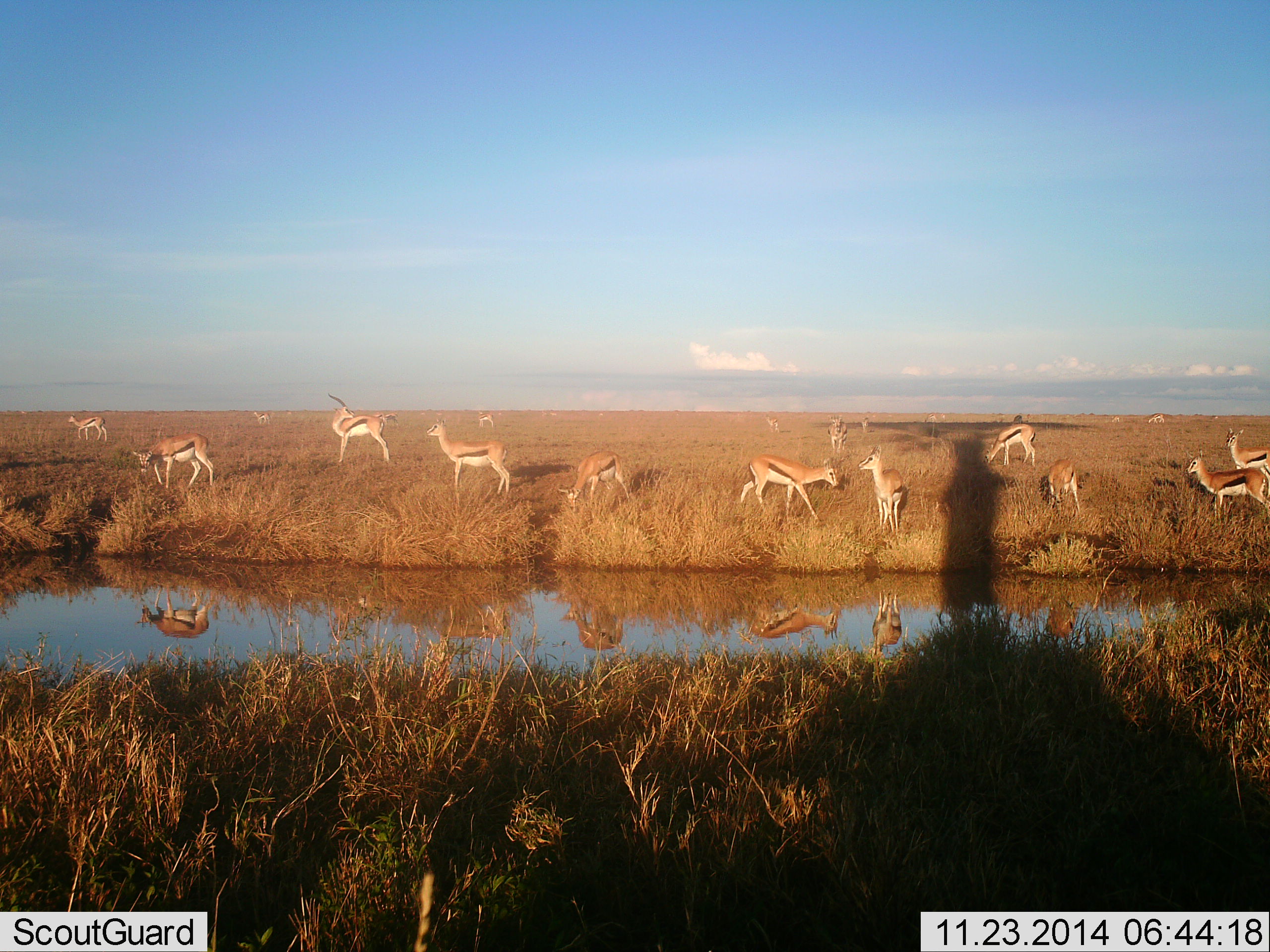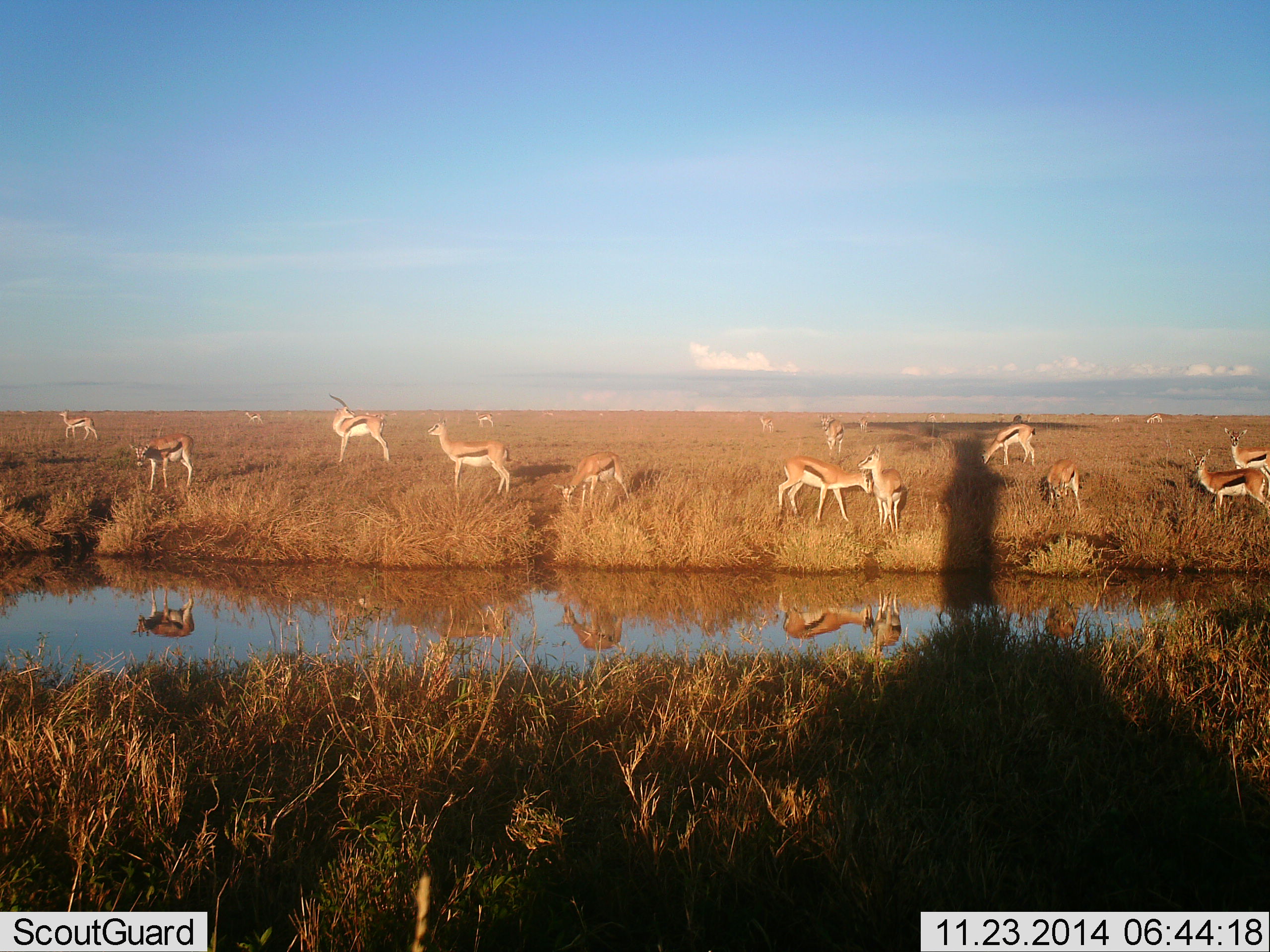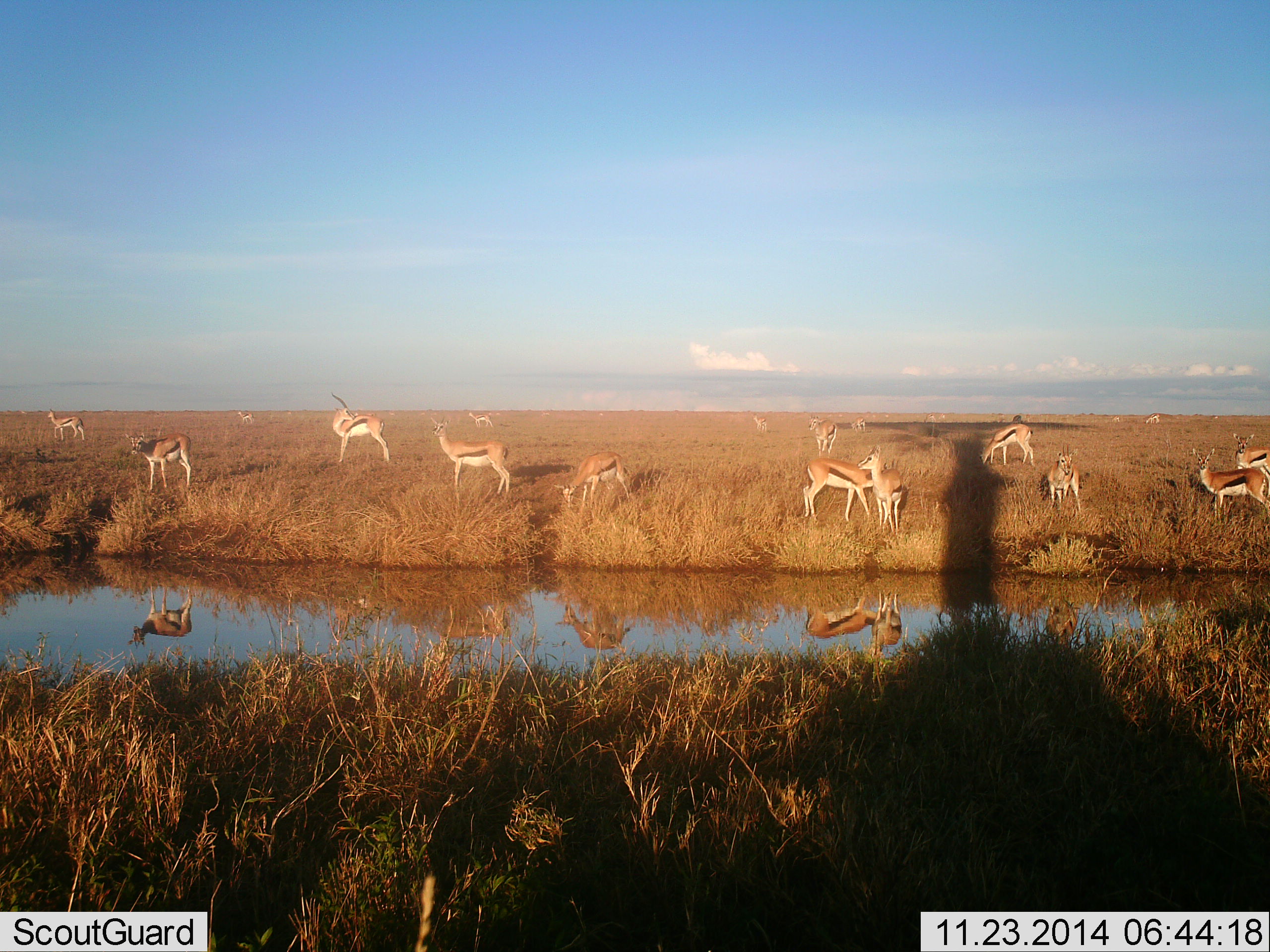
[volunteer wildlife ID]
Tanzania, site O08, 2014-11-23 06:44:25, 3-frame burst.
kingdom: Animalia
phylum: Chordata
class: Mammalia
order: Artiodactyla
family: Bovidae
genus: Eudorcas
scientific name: Eudorcas thomsonii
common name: thomson's gazelle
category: gazellethomsons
Gazellethomsons (thomson's gazelle) (Eudorcas thomsonii), count 11-50. Behavior (volunteer vote fractions): standing 90%, resting 0%, moving 50%, interacting 10%. Young present (vote fraction): 0%. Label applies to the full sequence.